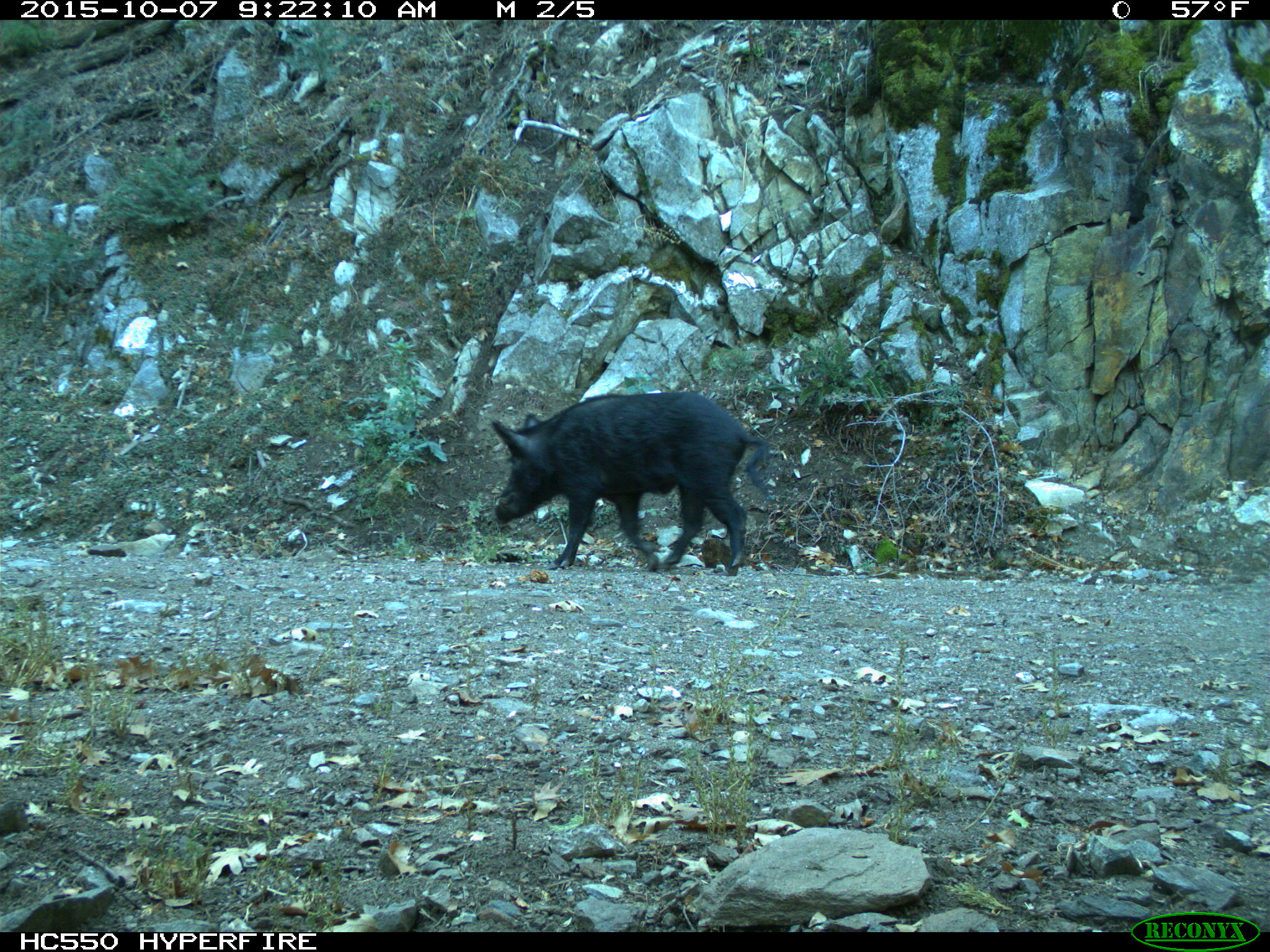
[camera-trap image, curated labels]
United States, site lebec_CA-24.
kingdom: Animalia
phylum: Chordata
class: Mammalia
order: Artiodactyla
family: Suidae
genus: Sus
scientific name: Sus scrofa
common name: wild boar